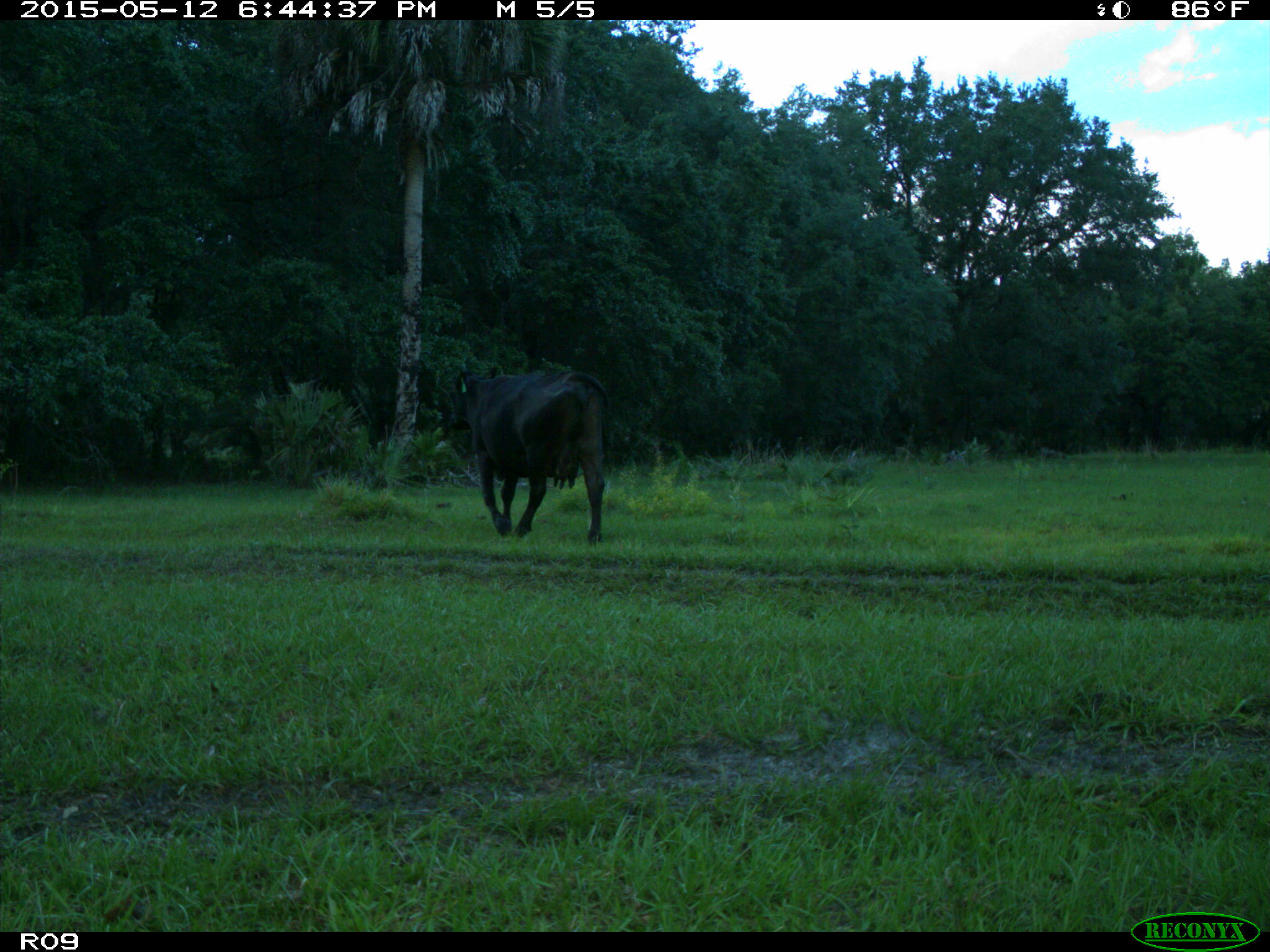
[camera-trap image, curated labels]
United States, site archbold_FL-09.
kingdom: Animalia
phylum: Chordata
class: Mammalia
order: Artiodactyla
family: Bovidae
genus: Bos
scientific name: Bos taurus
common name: domestic cow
Bos taurus (domestic cow).